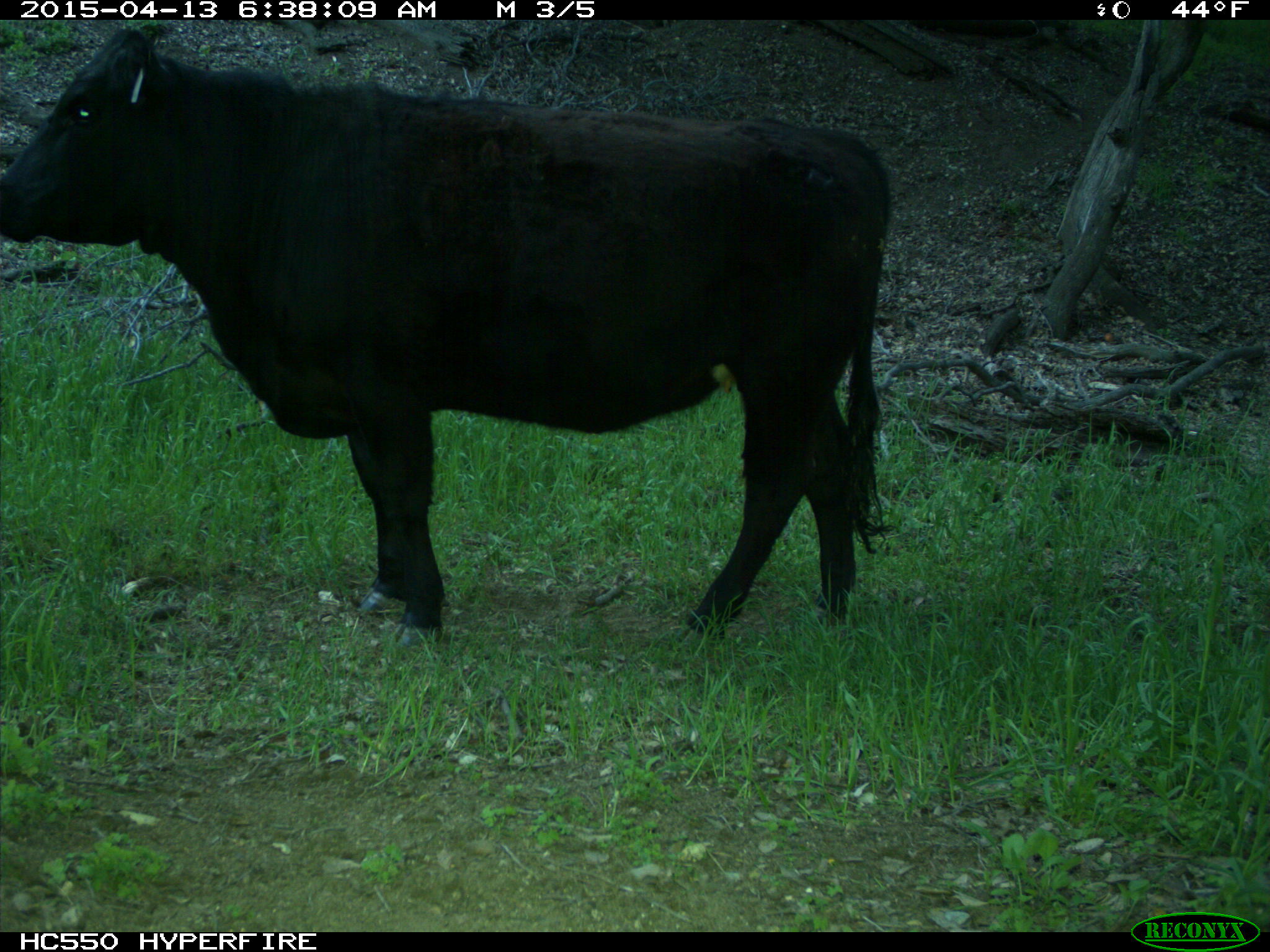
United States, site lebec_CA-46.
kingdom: Animalia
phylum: Chordata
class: Mammalia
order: Artiodactyla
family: Bovidae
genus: Bos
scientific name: Bos taurus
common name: domestic cow